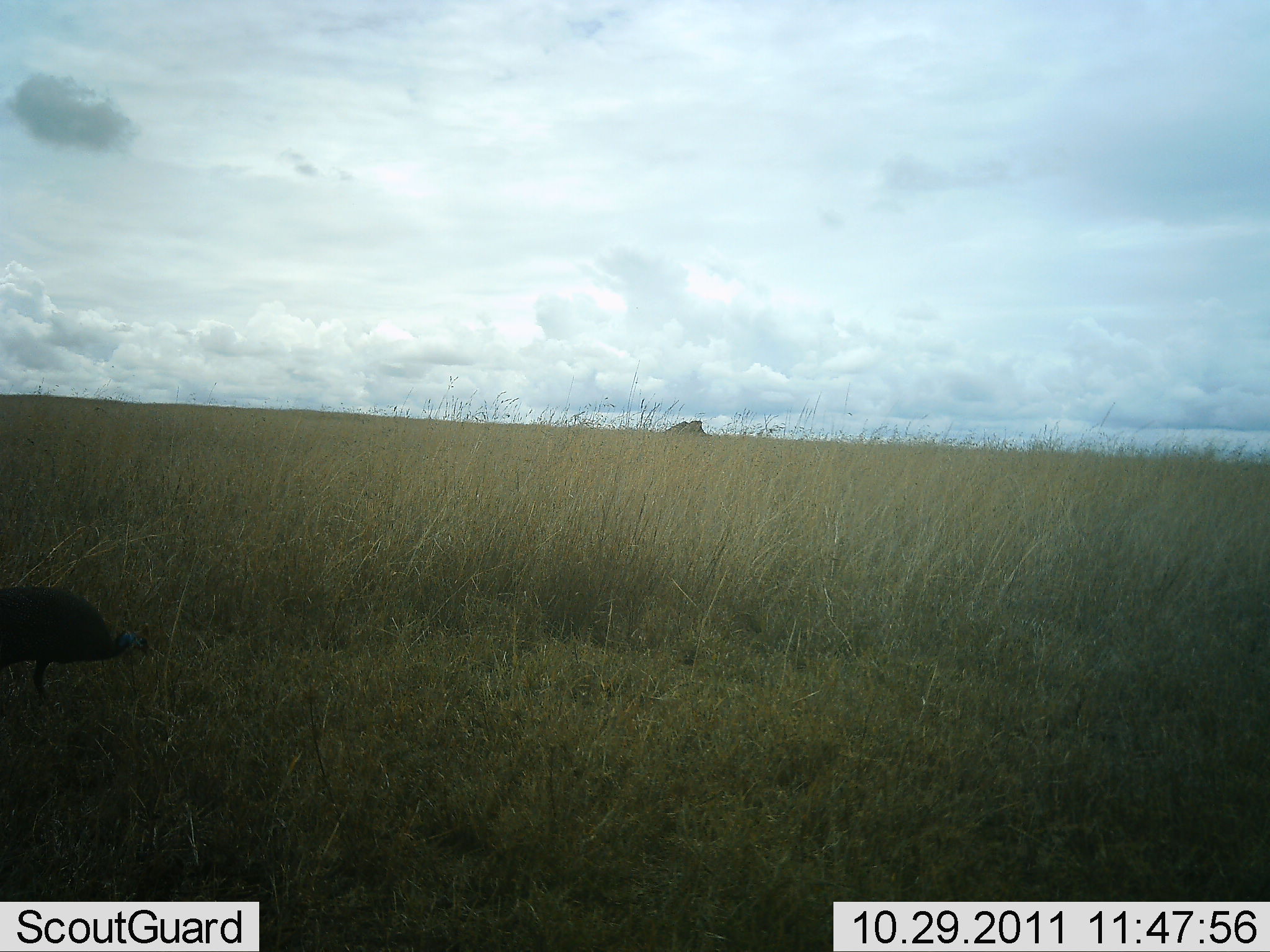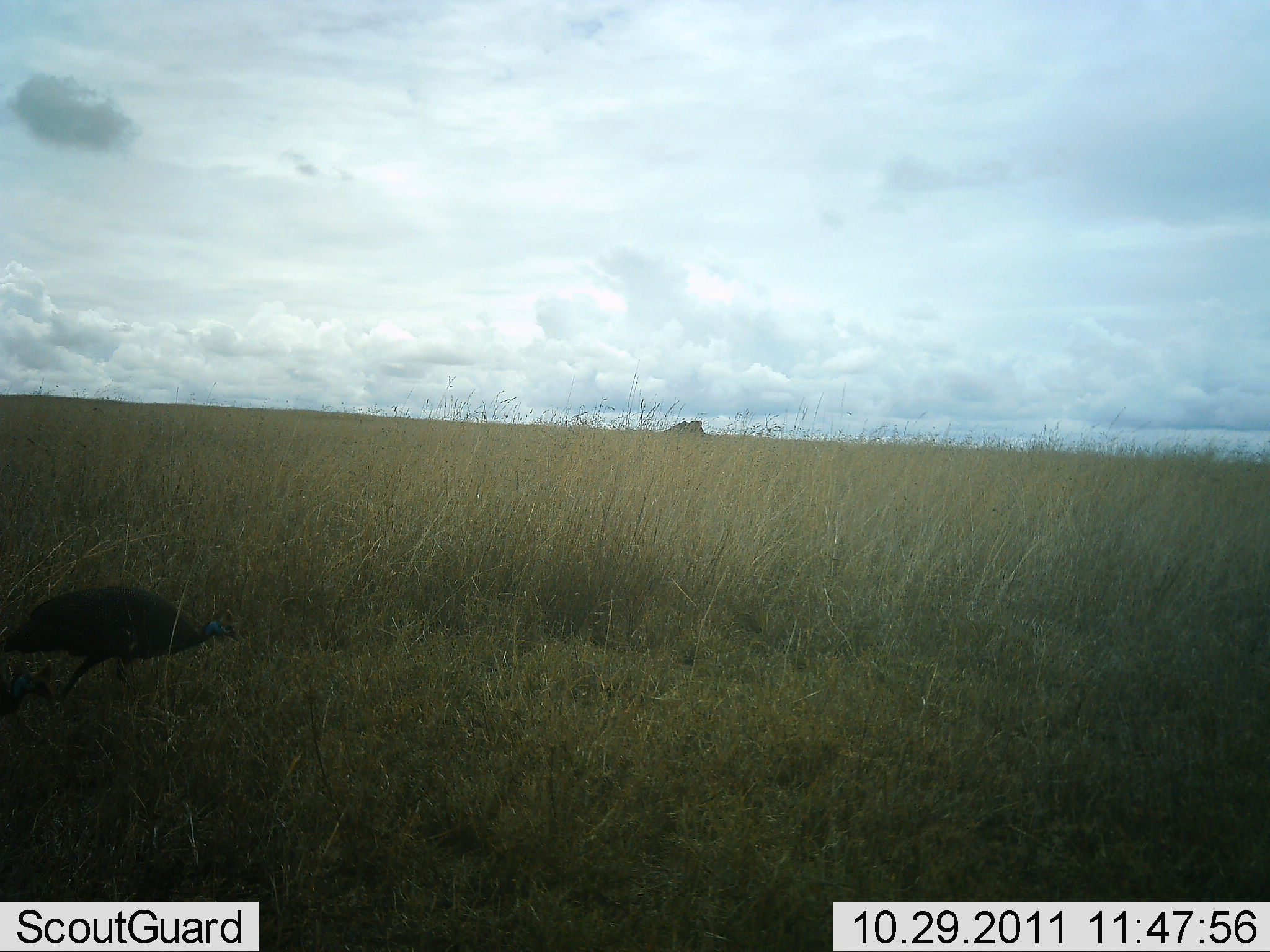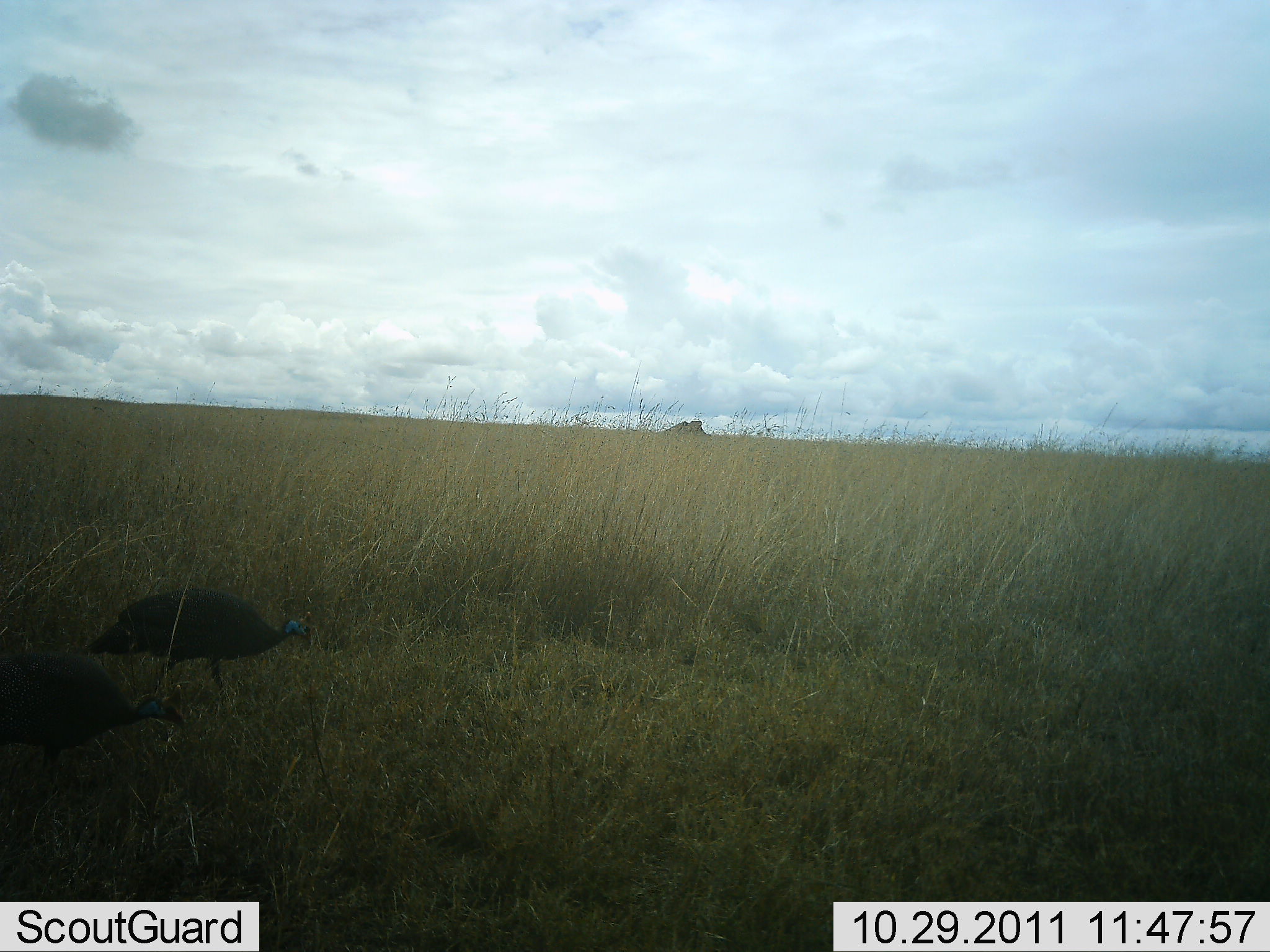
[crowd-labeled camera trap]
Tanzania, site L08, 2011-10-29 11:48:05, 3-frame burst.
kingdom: Animalia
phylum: Chordata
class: Aves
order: Galliformes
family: Numididae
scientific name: Numididae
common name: guinea fowl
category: guineafowl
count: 2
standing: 9%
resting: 0%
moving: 100%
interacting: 0%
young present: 0%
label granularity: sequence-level